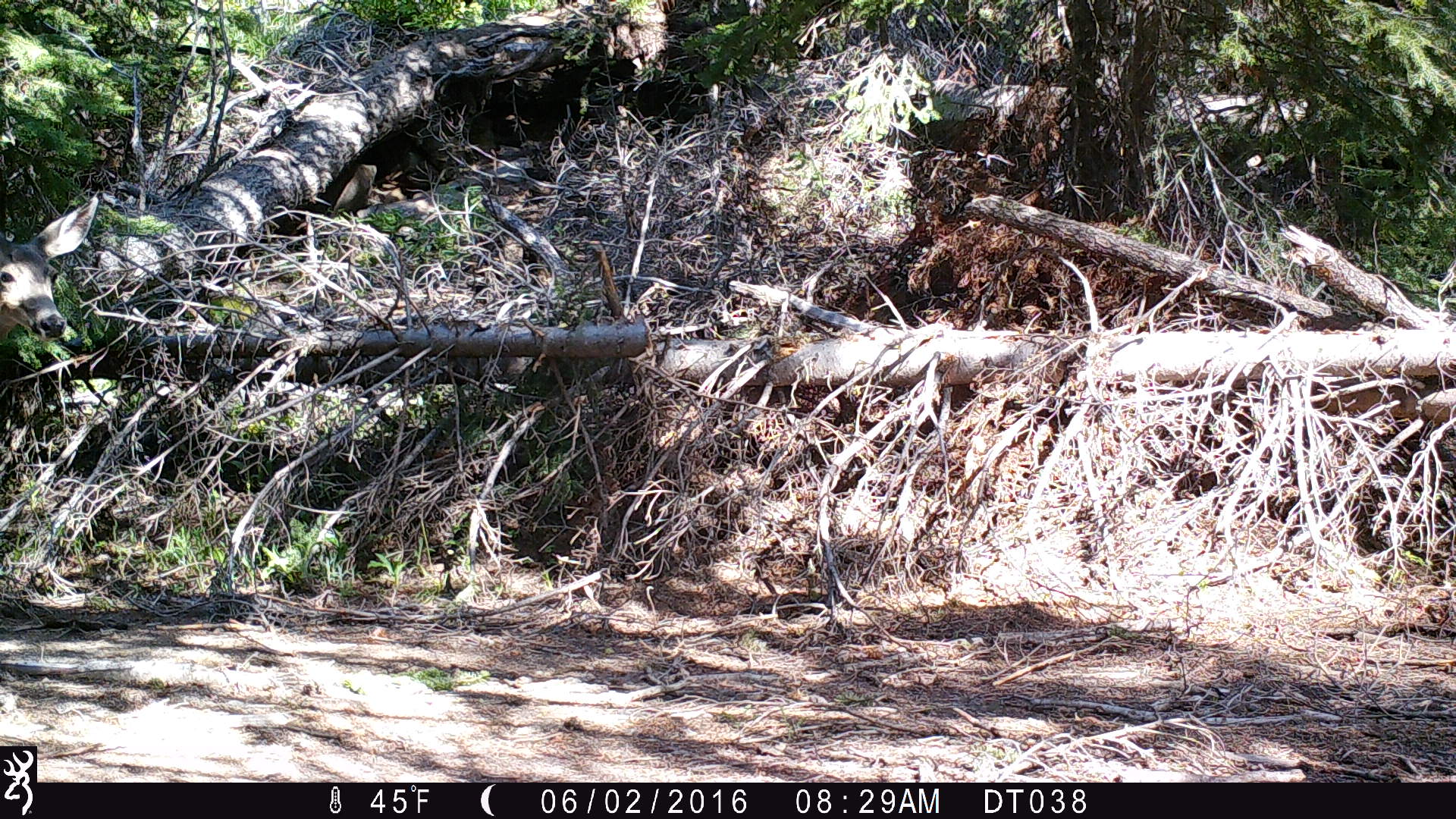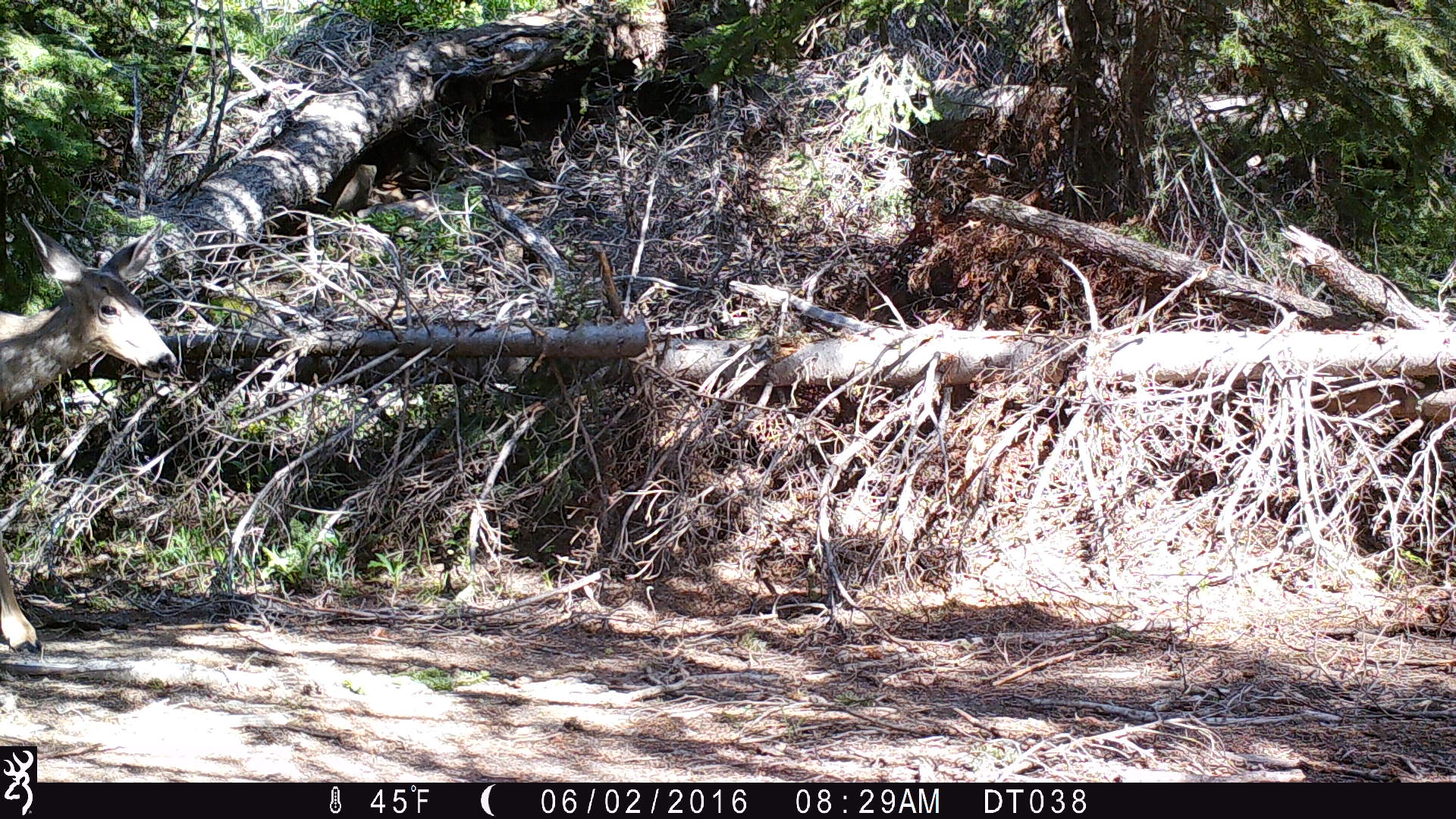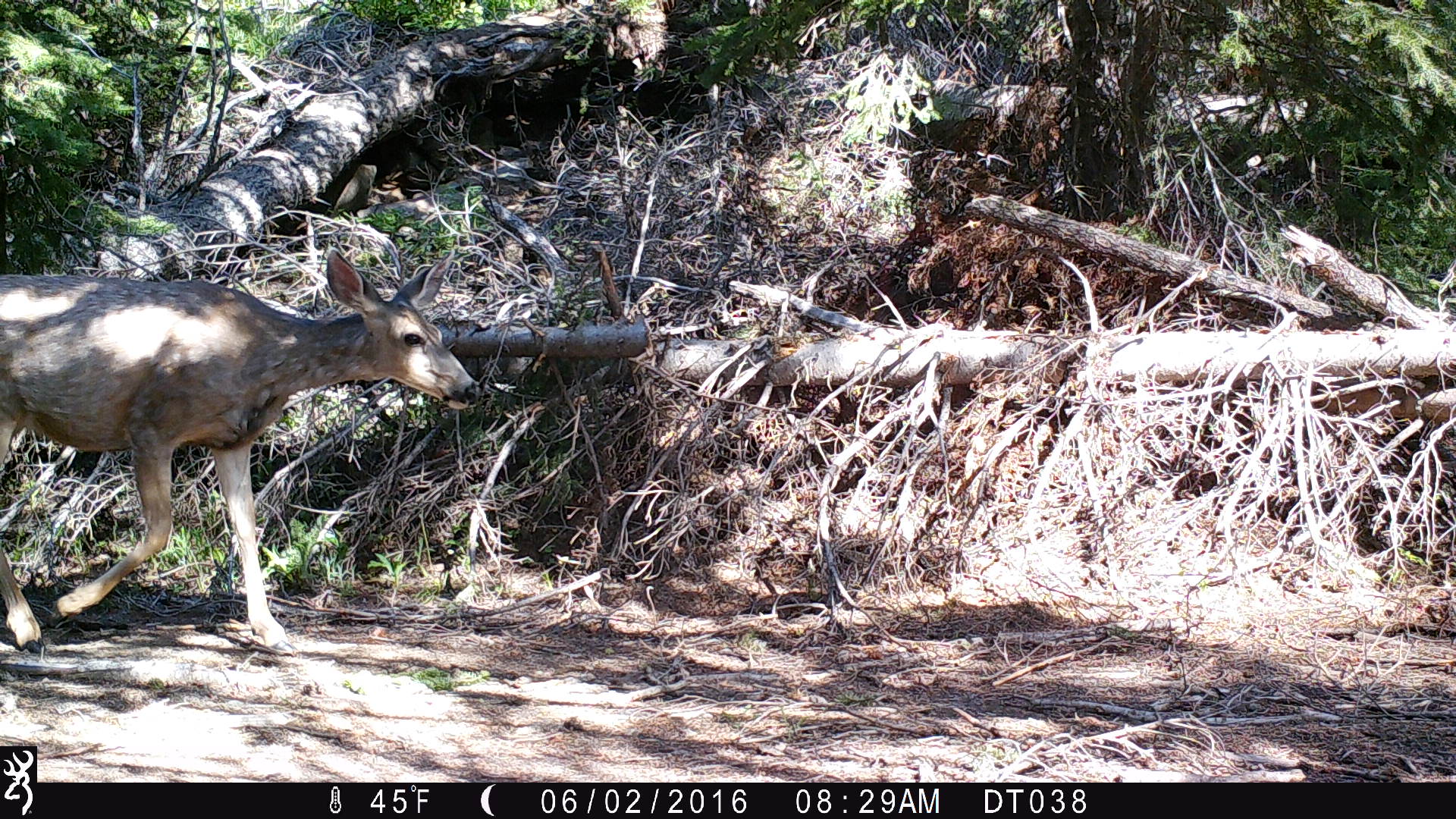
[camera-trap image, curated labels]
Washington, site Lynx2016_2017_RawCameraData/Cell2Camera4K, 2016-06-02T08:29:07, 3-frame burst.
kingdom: Animalia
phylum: Chordata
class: Mammalia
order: Artiodactyla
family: Cervidae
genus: Odocoileus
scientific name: Odocoileus hemionus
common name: mule deer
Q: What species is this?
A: Odocoileus hemionus (mule deer).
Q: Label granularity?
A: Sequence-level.